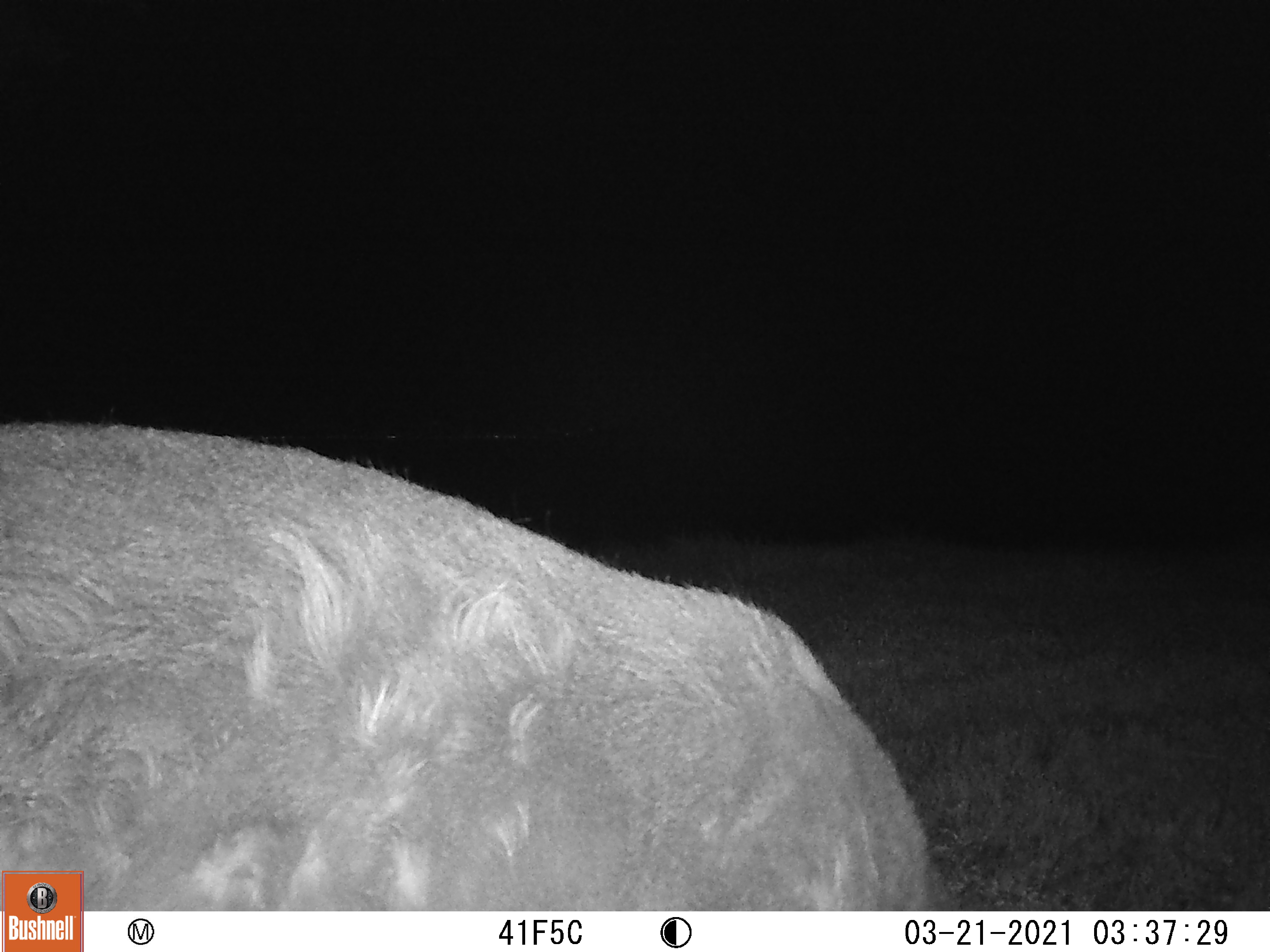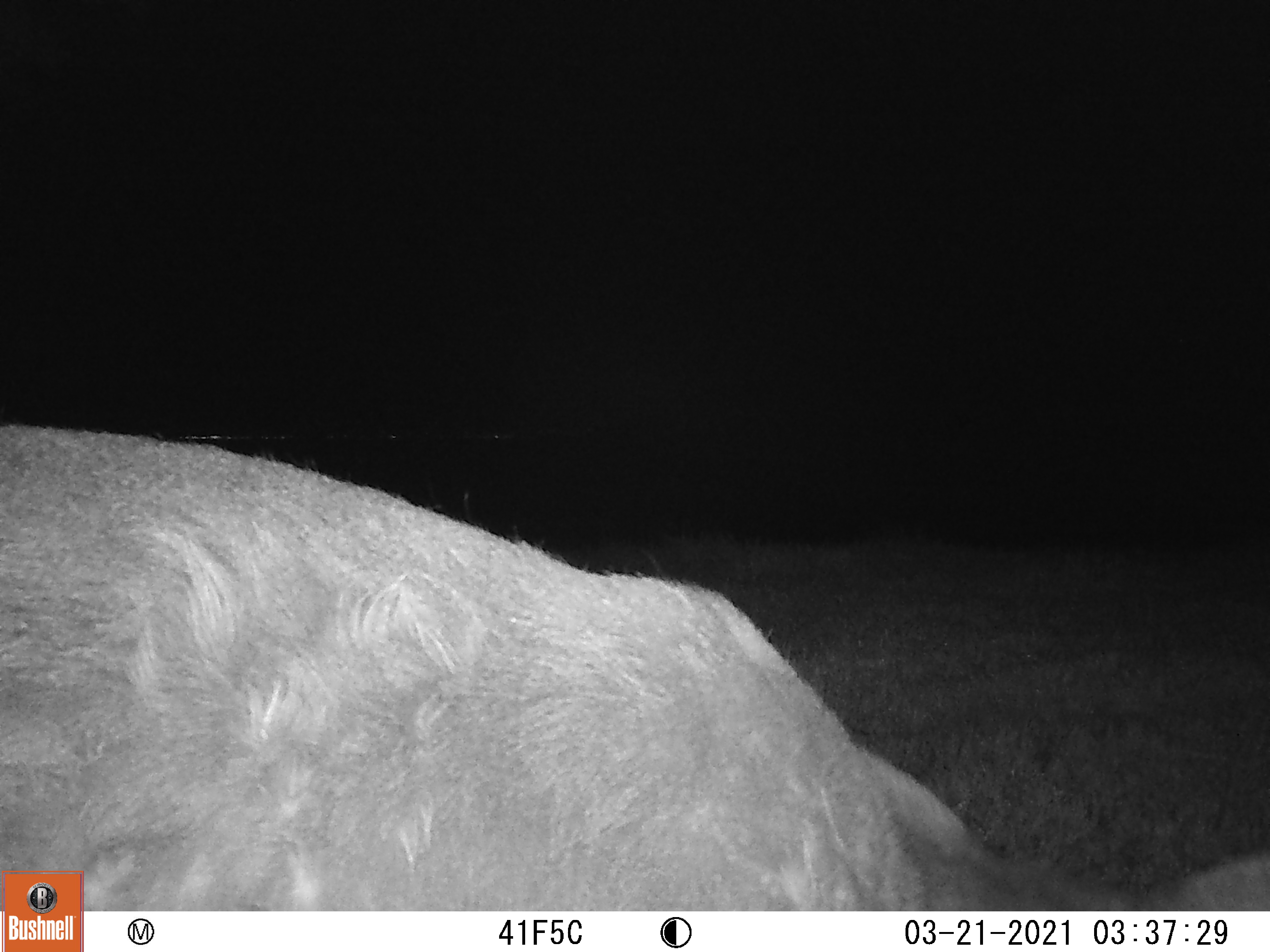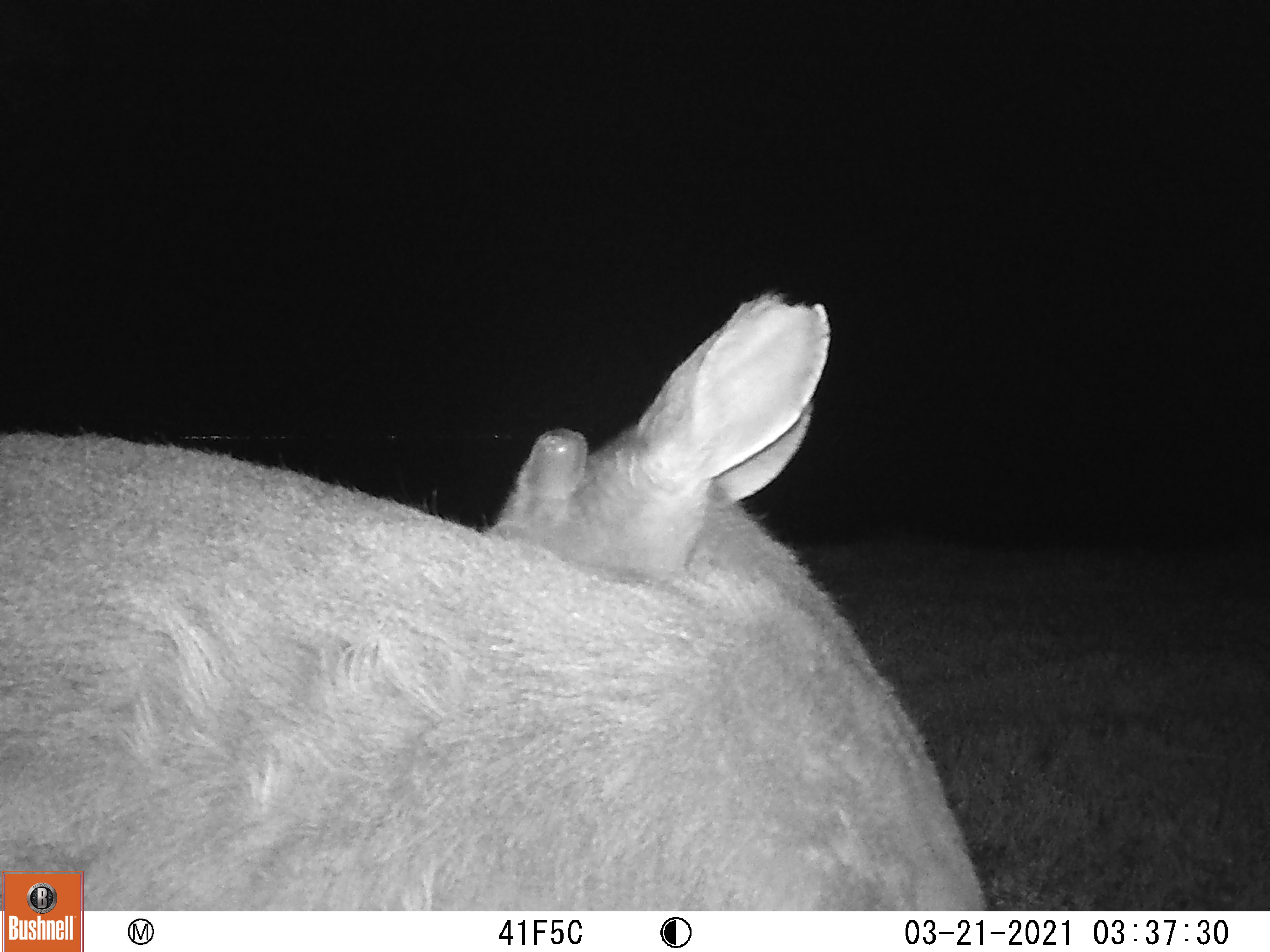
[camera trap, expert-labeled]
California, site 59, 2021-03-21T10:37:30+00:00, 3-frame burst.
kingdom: Animalia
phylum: Chordata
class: Mammalia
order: Artiodactyla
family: Cervidae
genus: Odocoileus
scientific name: Odocoileus hemionus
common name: mule deer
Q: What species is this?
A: Mule deer (Odocoileus hemionus).